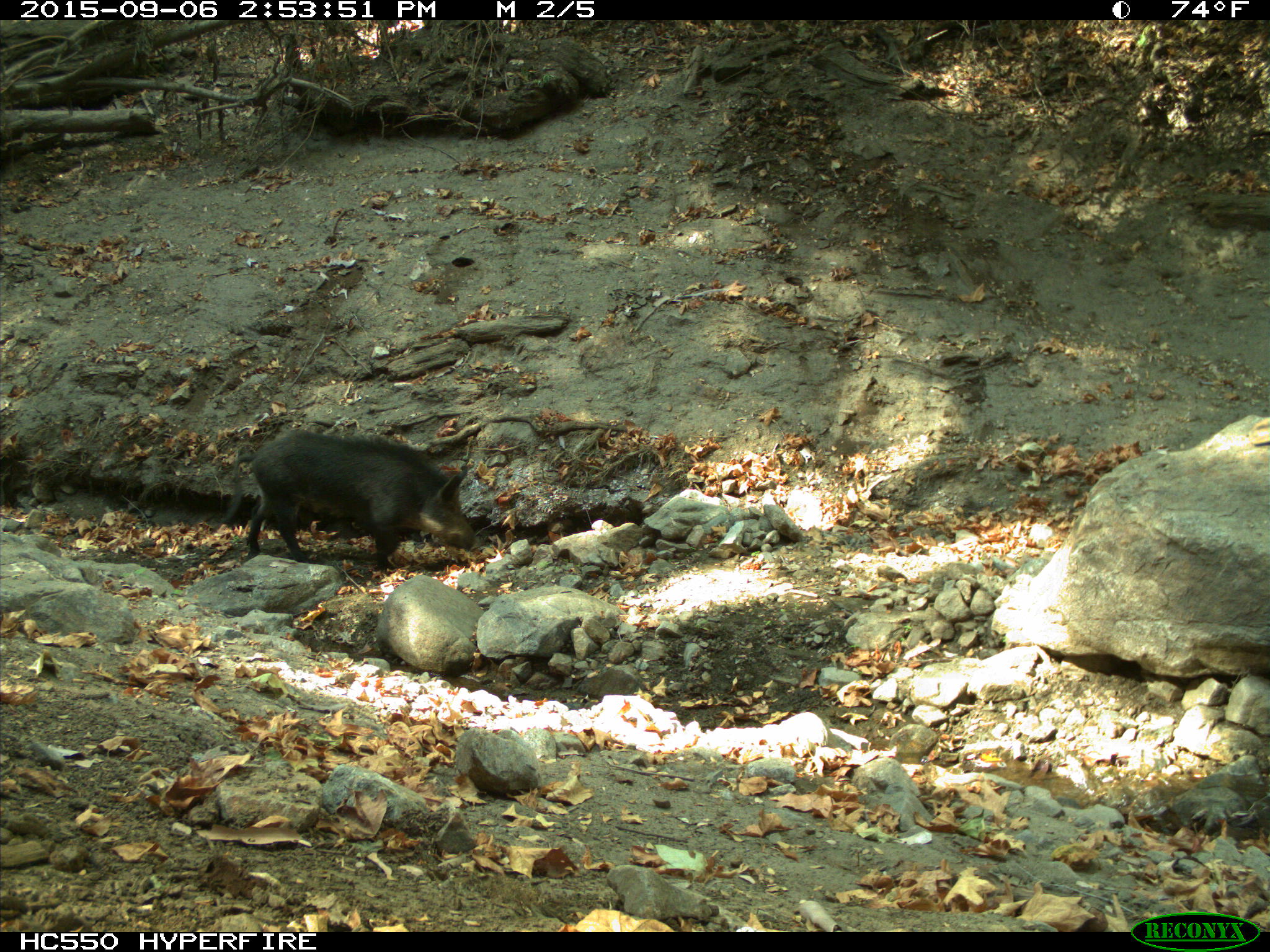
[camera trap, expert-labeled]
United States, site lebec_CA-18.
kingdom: Animalia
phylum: Chordata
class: Mammalia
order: Artiodactyla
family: Suidae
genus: Sus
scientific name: Sus scrofa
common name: wild boar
Sus scrofa (wild boar).